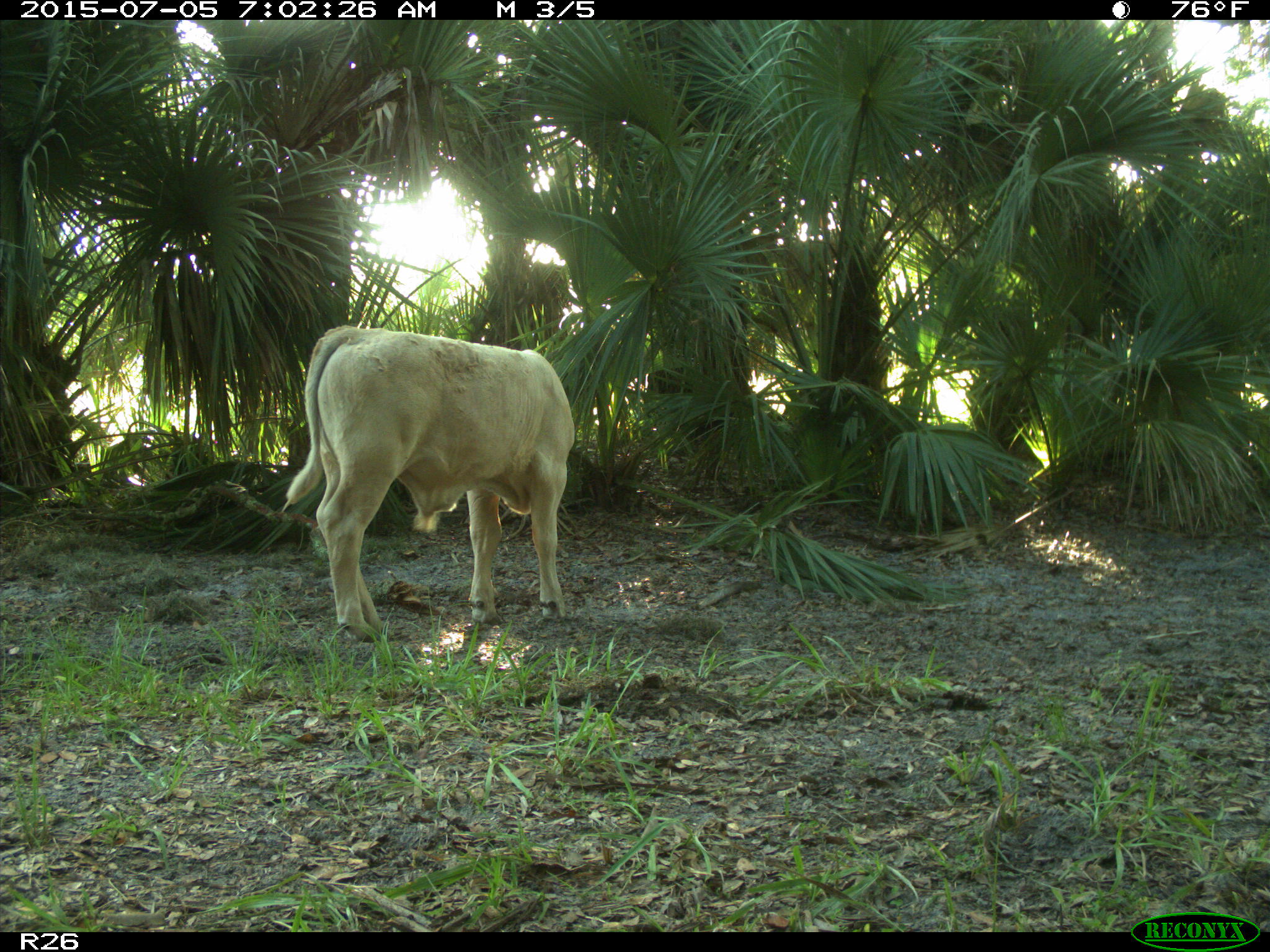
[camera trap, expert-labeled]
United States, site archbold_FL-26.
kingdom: Animalia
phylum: Chordata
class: Mammalia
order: Artiodactyla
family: Bovidae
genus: Bos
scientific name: Bos taurus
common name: domestic cow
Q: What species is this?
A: Bos taurus (domestic cow).